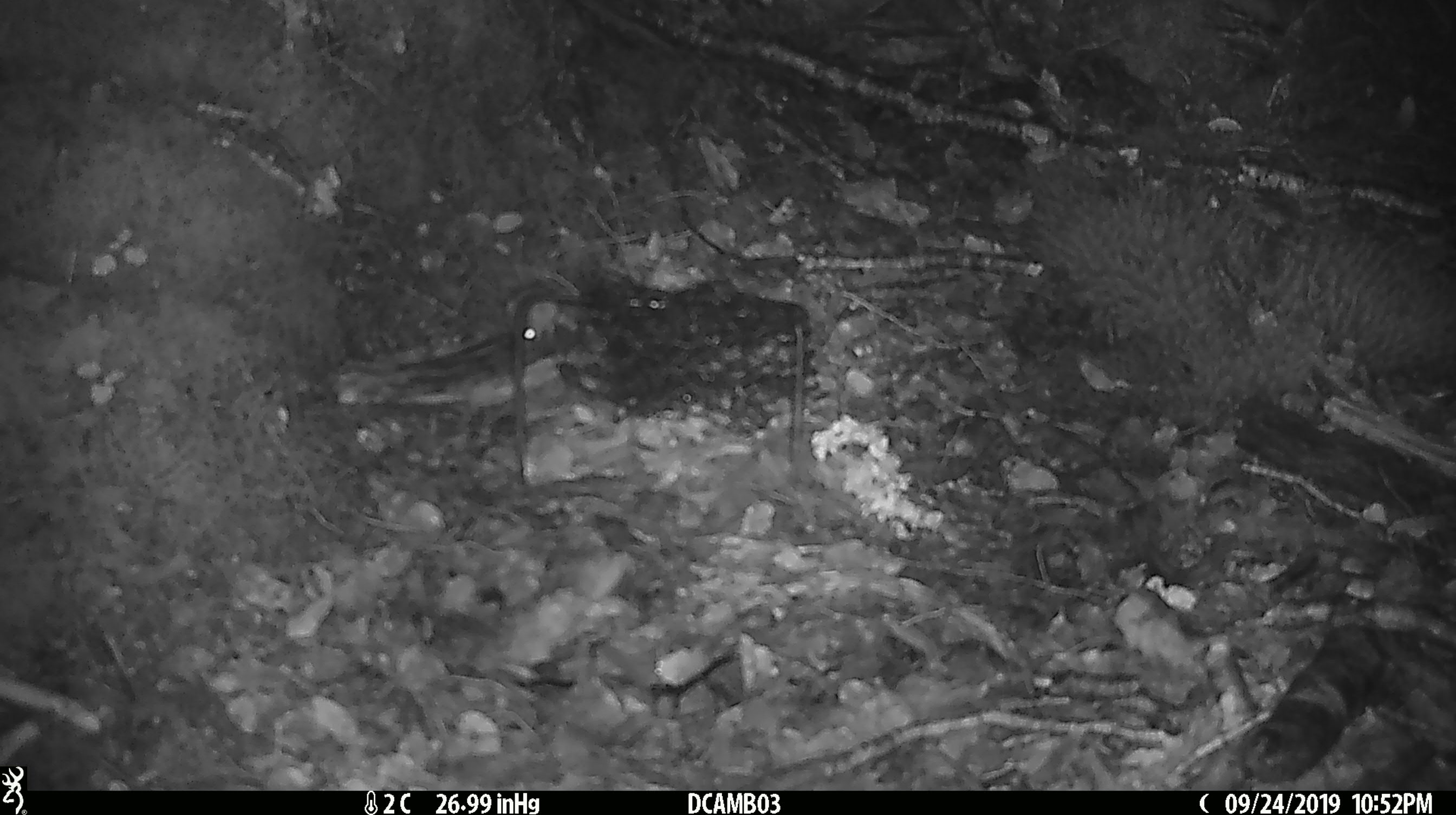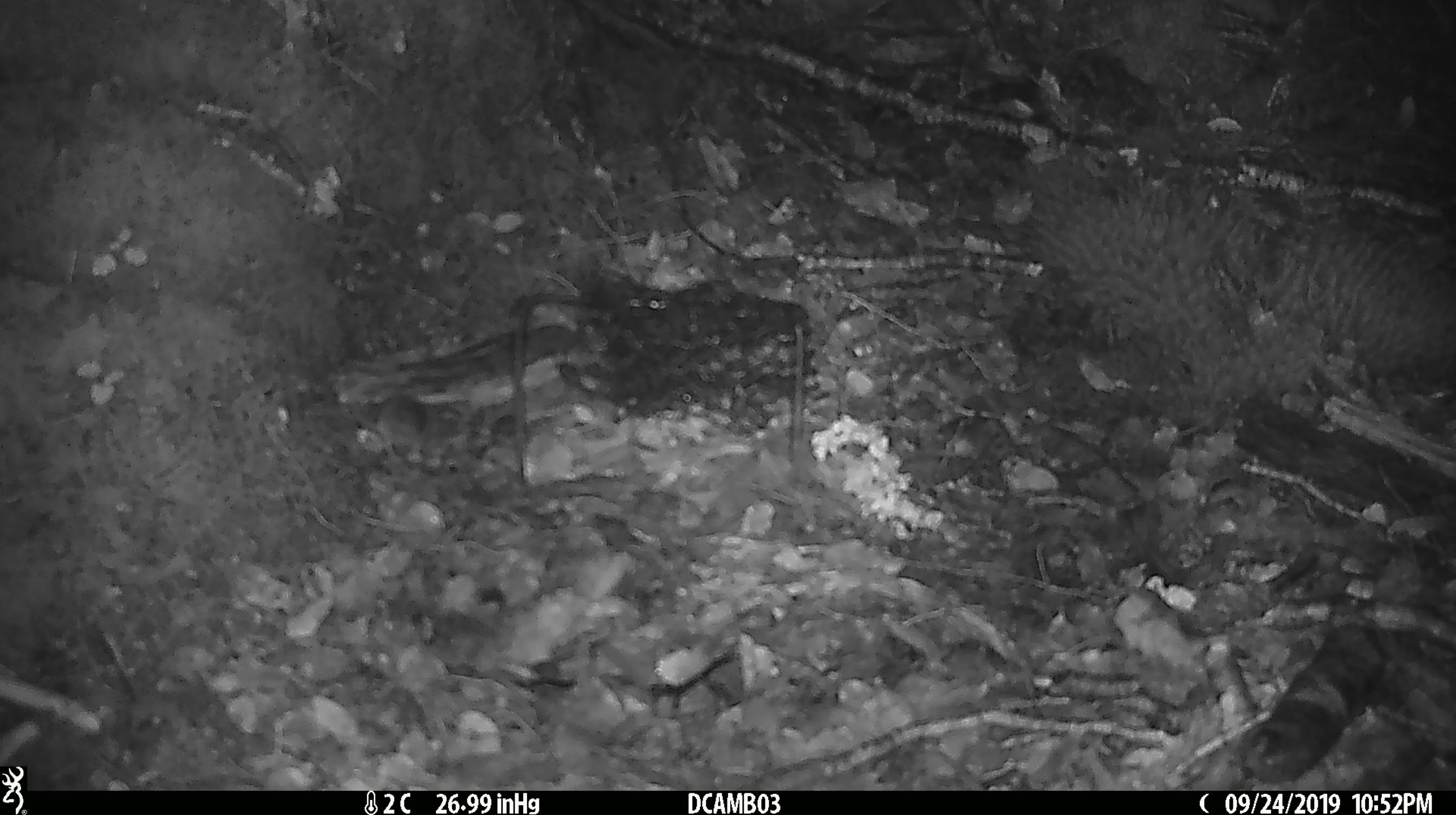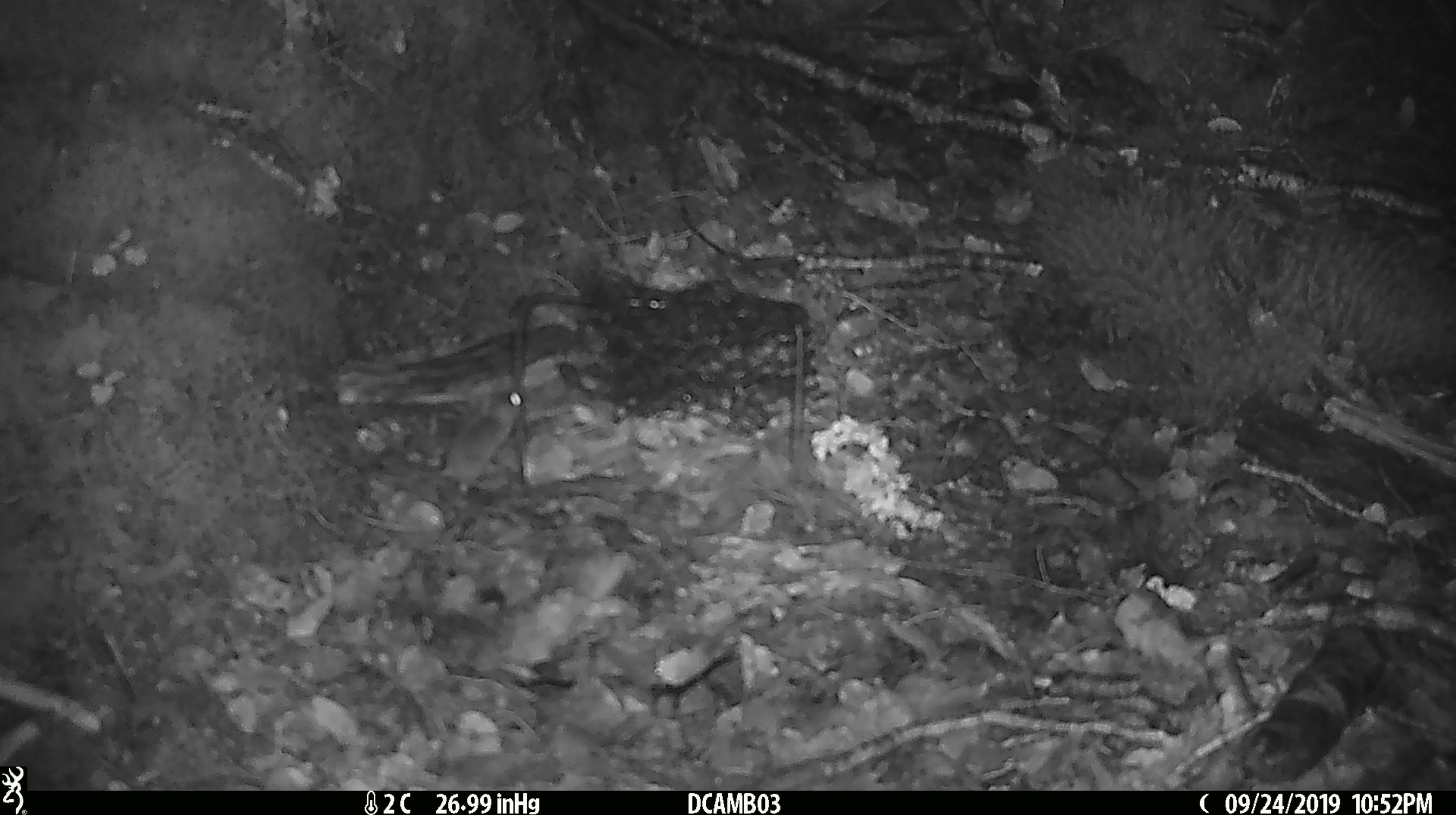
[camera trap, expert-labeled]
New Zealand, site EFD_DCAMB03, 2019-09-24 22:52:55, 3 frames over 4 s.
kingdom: Animalia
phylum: Chordata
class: Mammalia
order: Rodentia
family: Muridae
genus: Mus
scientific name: Mus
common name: mouse